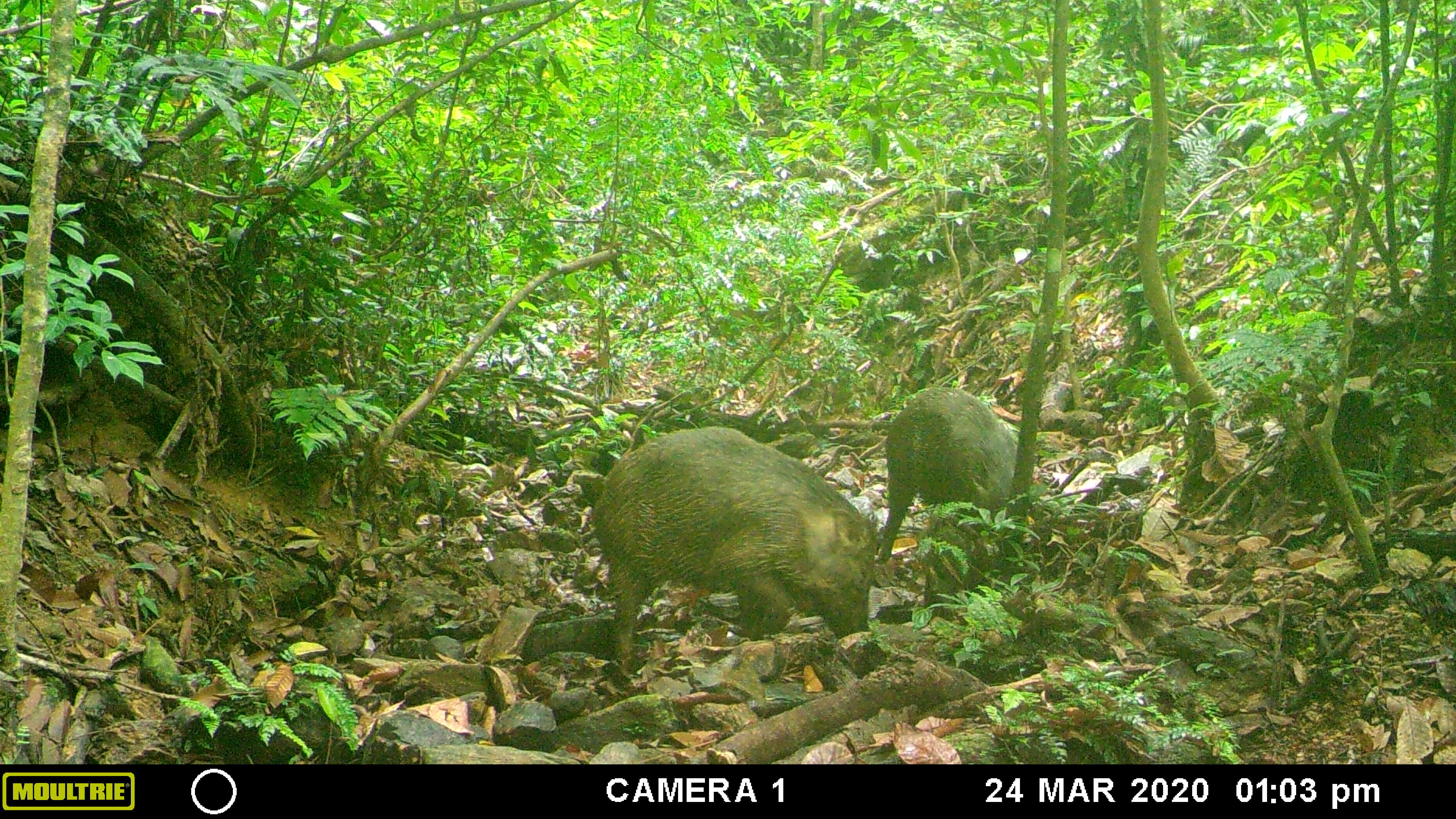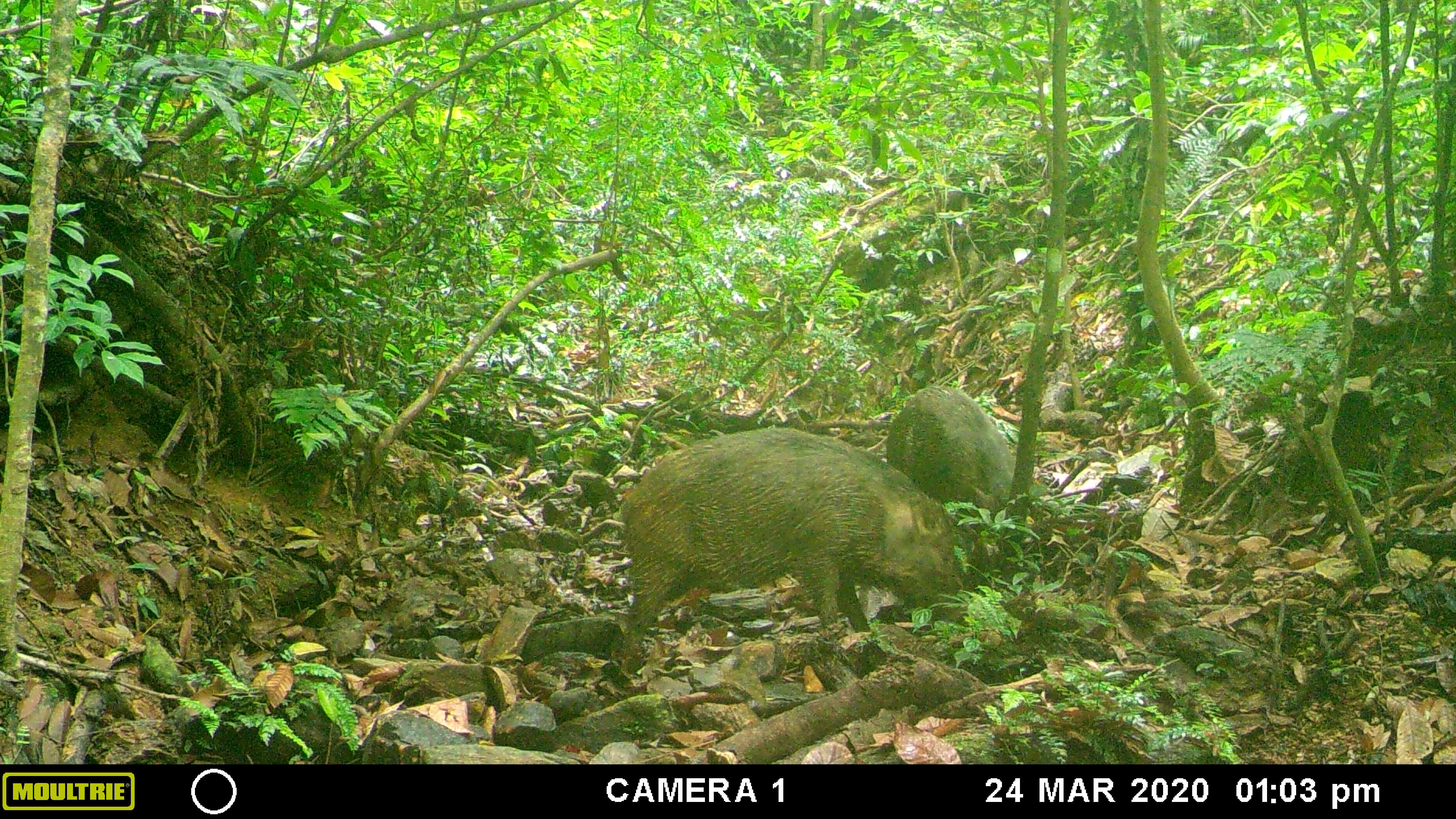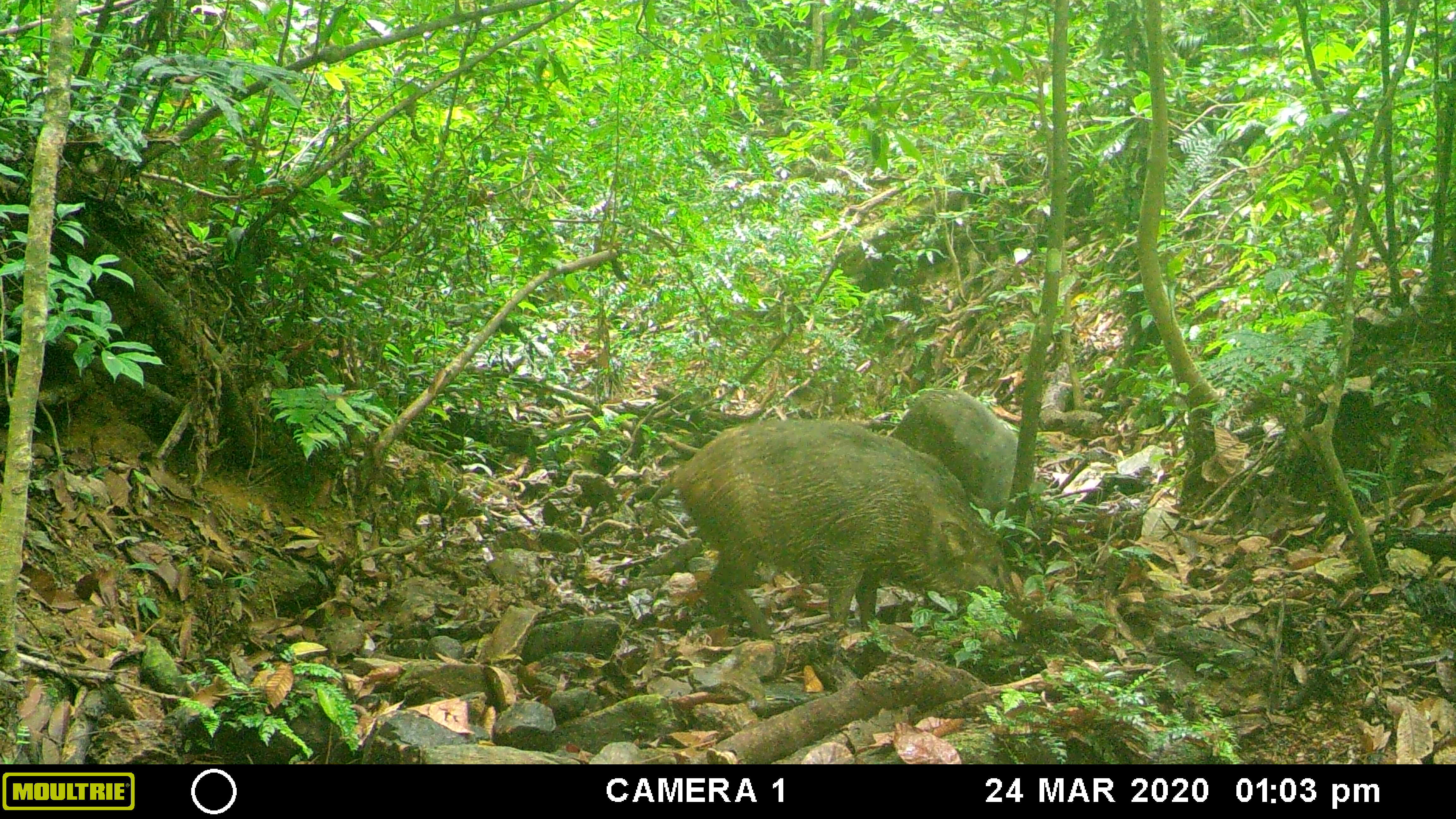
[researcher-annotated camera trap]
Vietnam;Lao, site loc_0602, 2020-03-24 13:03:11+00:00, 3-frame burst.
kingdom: Animalia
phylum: Chordata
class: Mammalia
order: Artiodactyla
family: Suidae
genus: Sus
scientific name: Sus scrofa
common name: eurasian wild pig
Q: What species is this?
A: Eurasian wild pig (Sus scrofa).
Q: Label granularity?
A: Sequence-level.